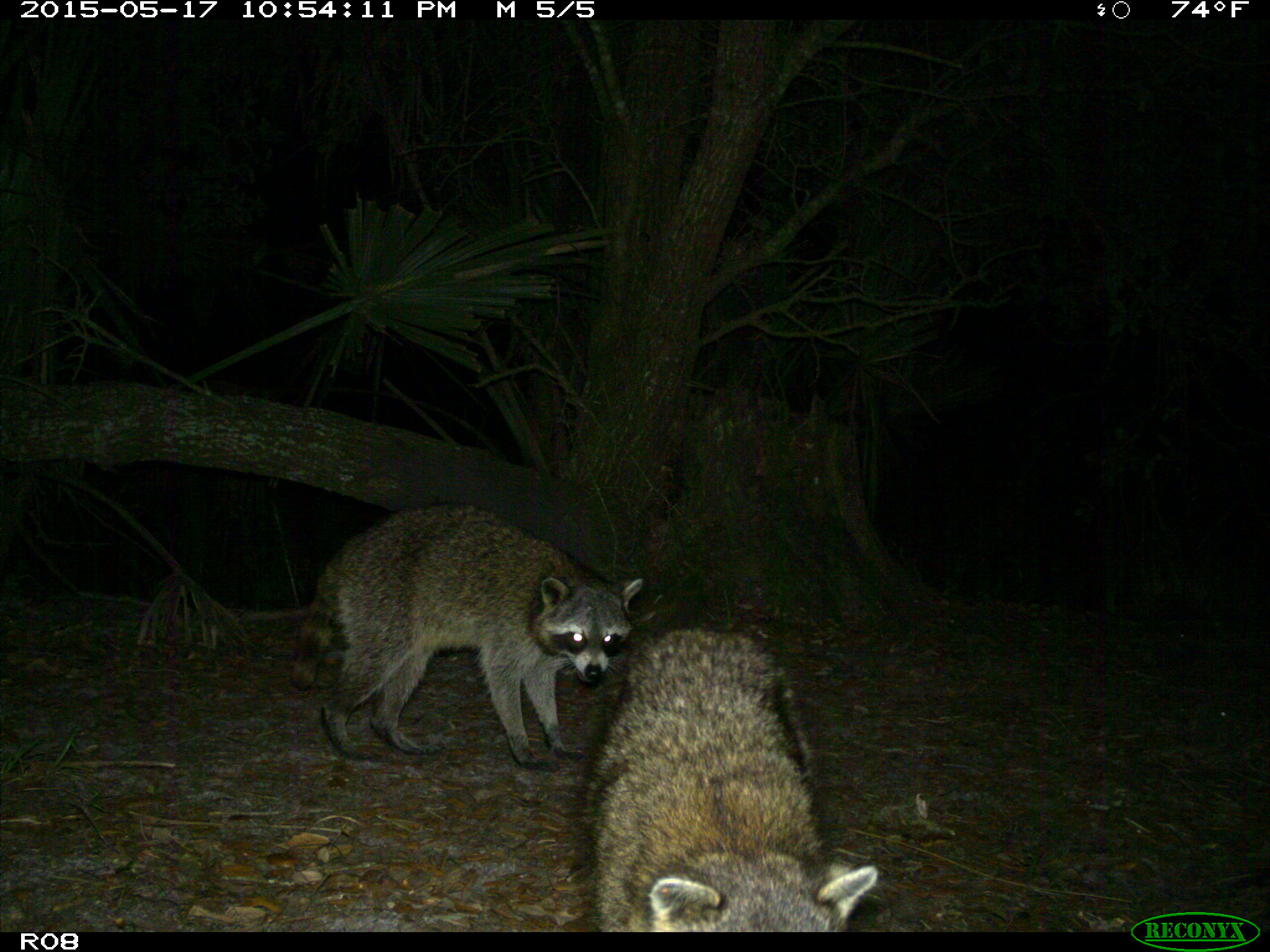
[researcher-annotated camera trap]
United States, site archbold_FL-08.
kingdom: Animalia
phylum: Chordata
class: Mammalia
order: Carnivora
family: Procyonidae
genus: Procyon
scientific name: Procyon lotor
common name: common raccoon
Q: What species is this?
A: Procyon lotor (common raccoon).